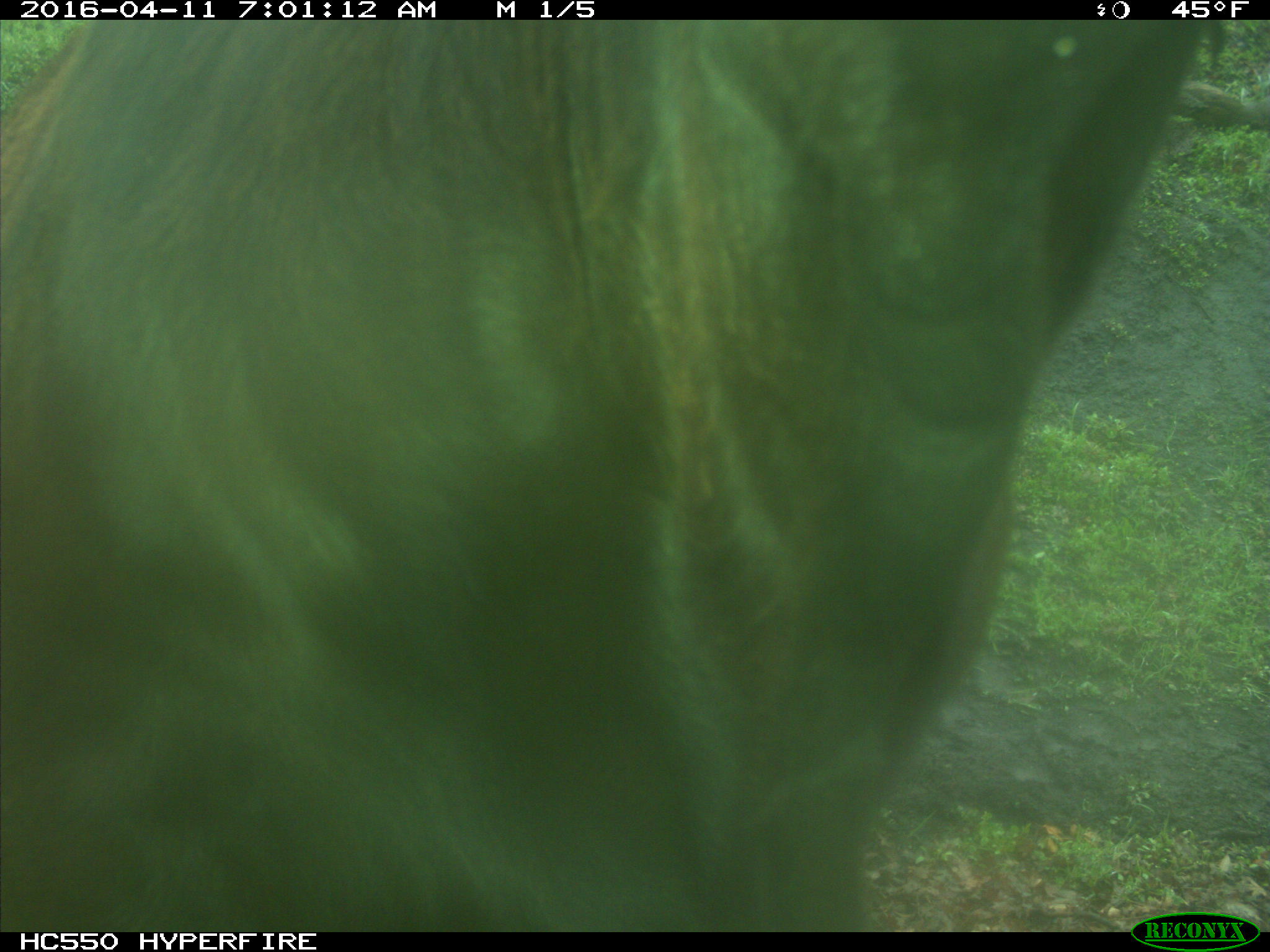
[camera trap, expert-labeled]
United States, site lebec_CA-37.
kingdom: Animalia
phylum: Chordata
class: Mammalia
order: Artiodactyla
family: Bovidae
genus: Bos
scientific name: Bos taurus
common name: domestic cow